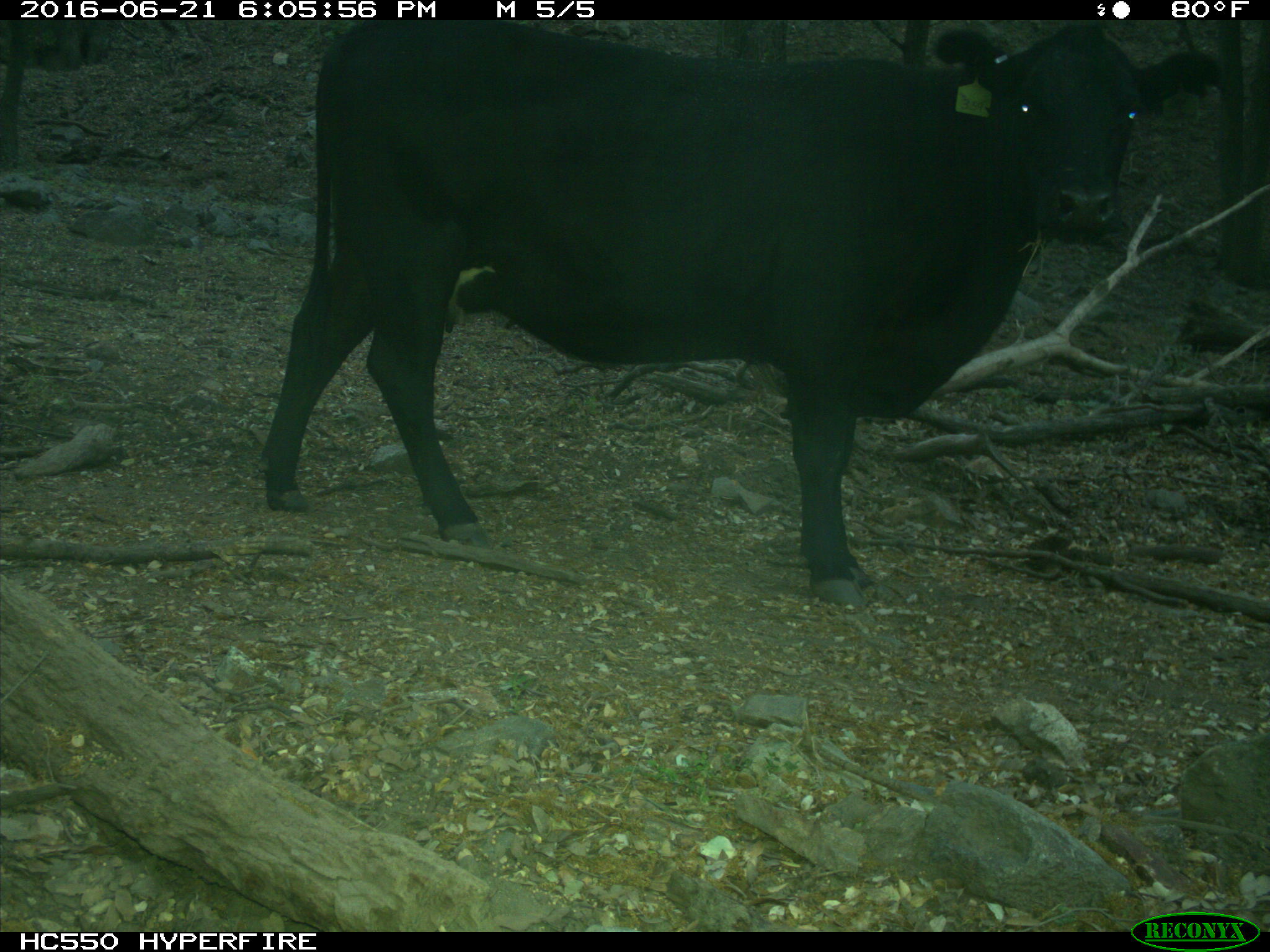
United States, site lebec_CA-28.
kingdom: Animalia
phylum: Chordata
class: Mammalia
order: Artiodactyla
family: Bovidae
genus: Bos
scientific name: Bos taurus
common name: domestic cow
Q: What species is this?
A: Bos taurus (domestic cow).